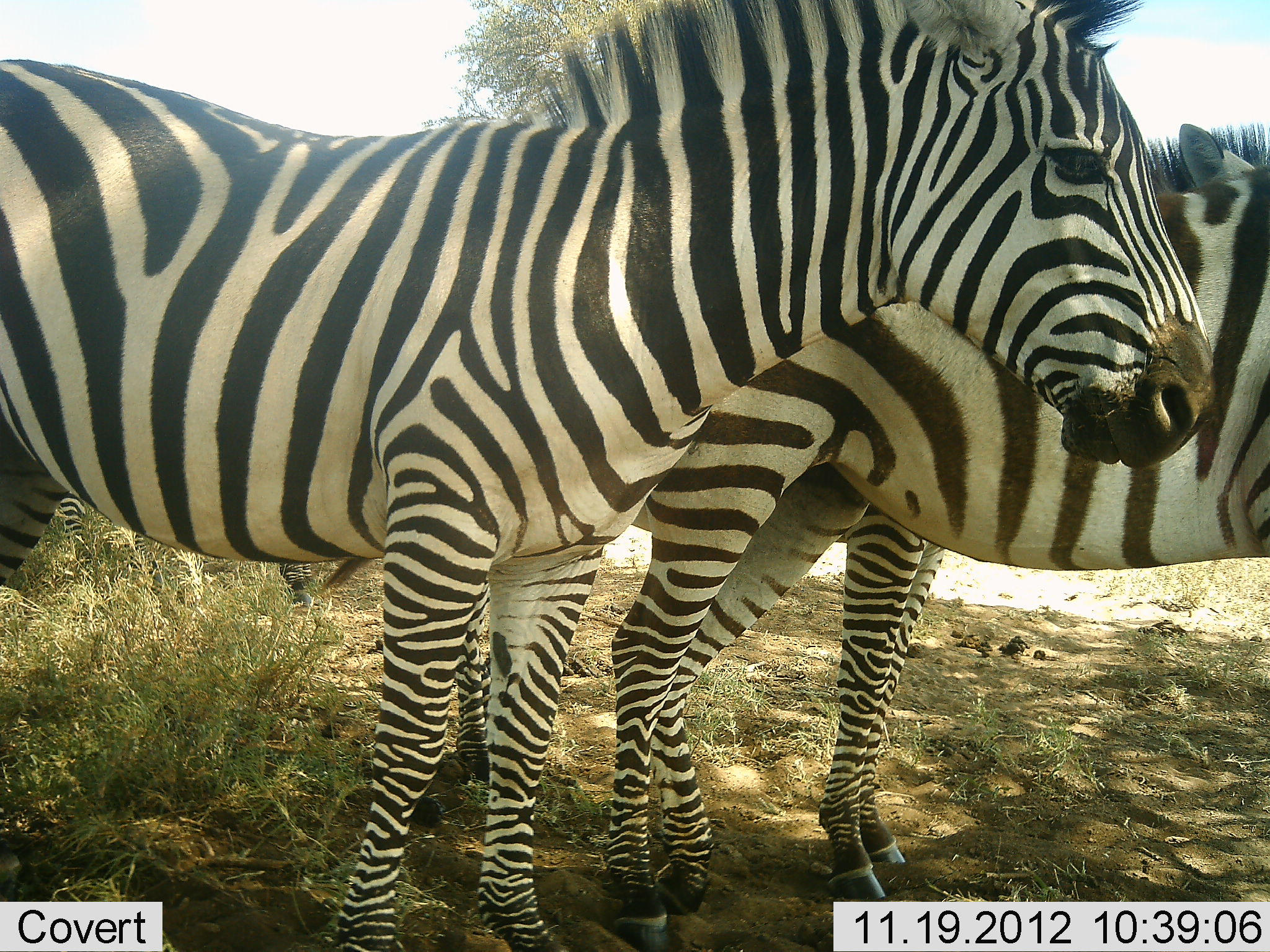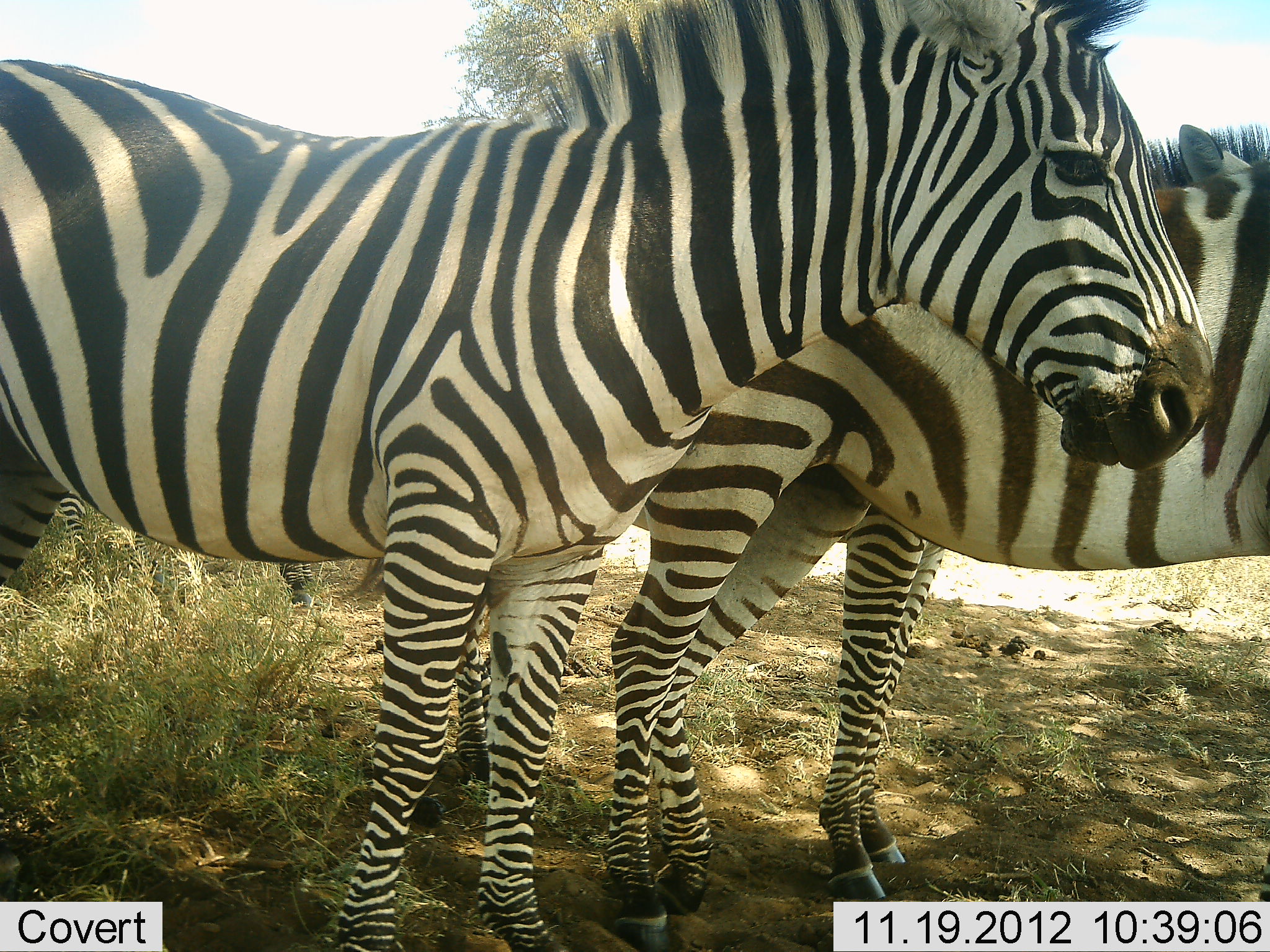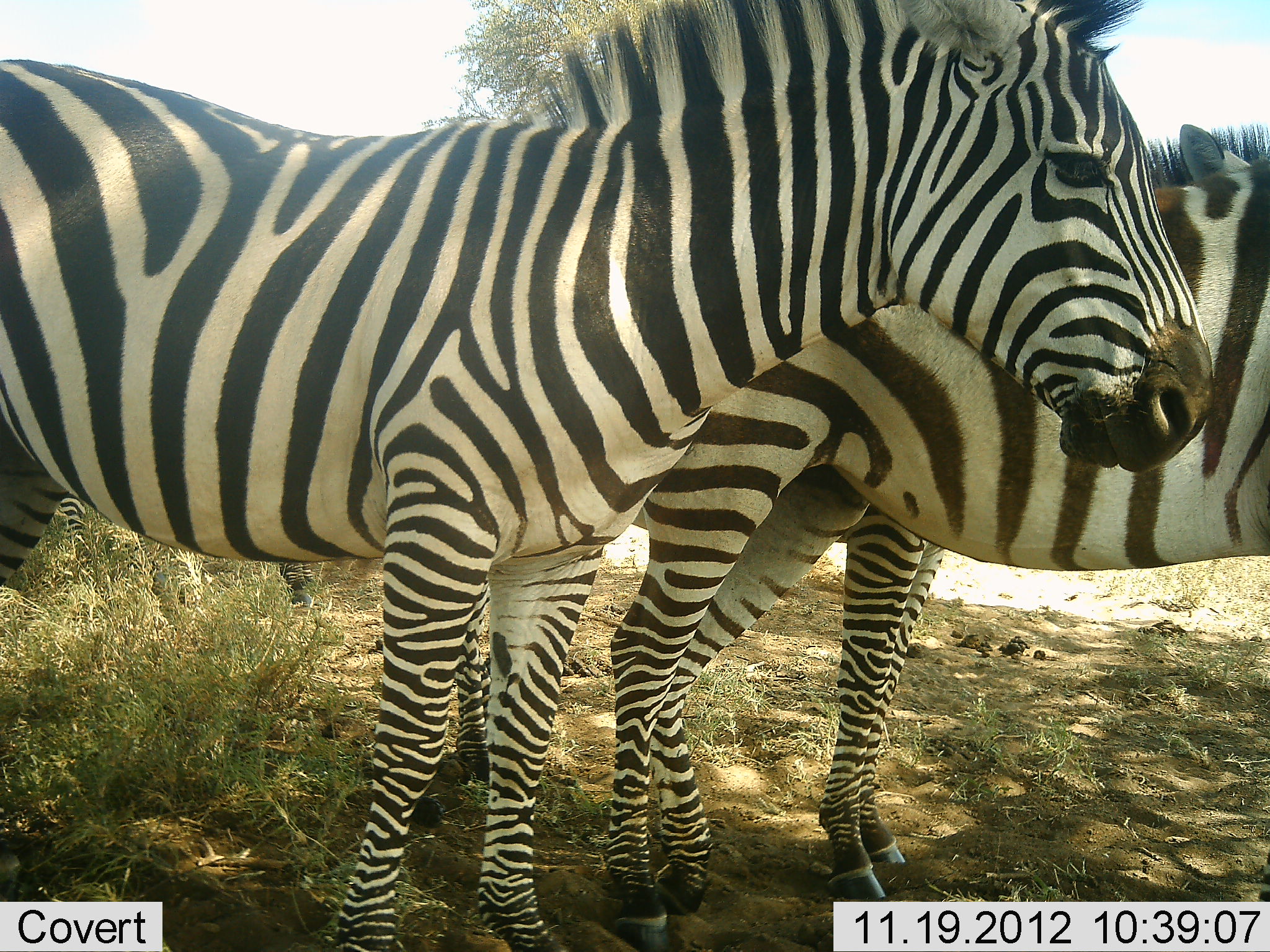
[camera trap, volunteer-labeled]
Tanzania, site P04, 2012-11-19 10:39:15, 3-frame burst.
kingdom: Animalia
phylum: Chordata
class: Mammalia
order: Perissodactyla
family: Equidae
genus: Equus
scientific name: Equus quagga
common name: plains zebra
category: zebra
Zebra (plains zebra) (Equus quagga), count 3. Behavior (volunteer vote fractions): standing 100%, resting 0%, moving 0%, interacting 0%. Young present (vote fraction): 0%. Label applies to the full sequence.